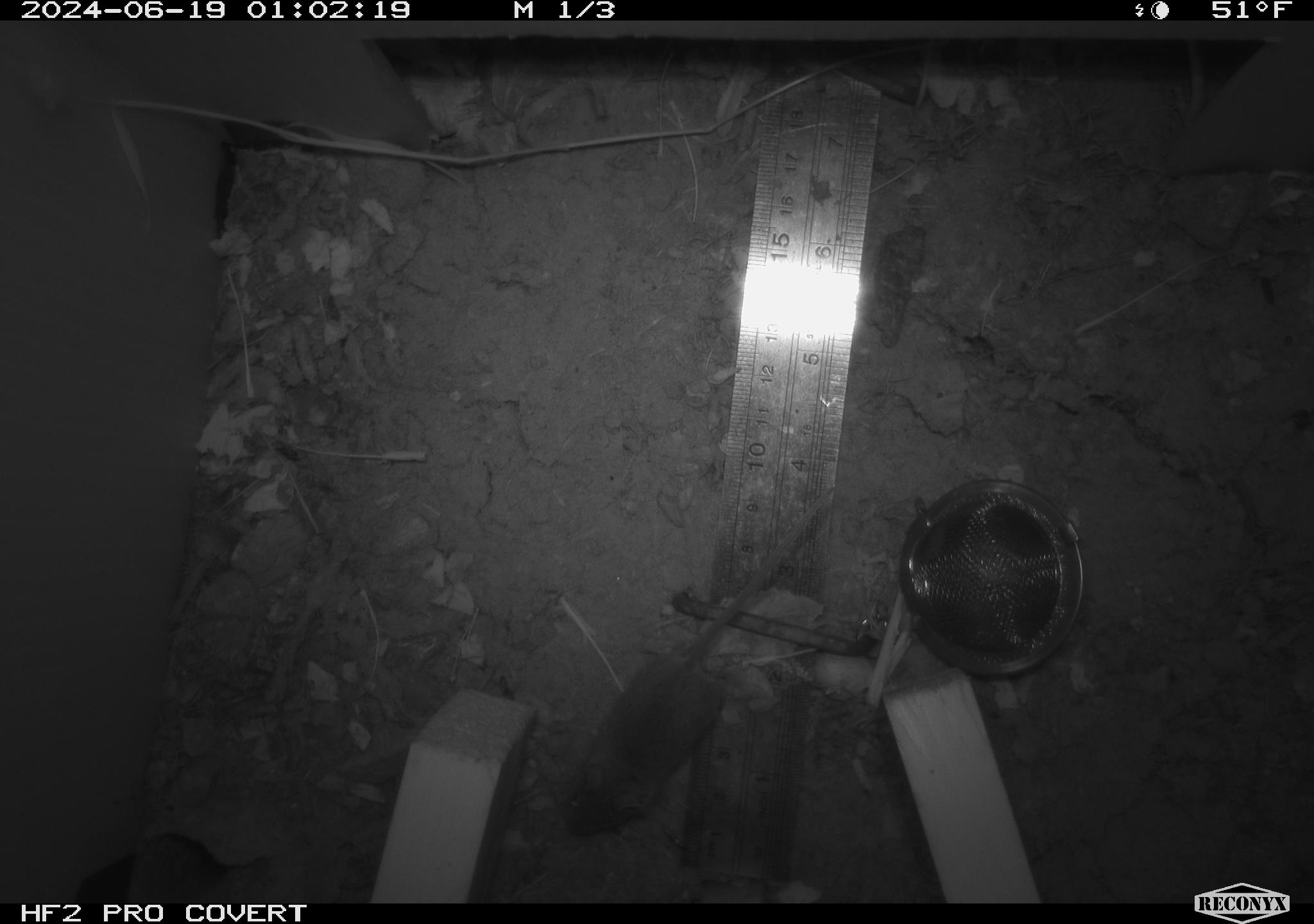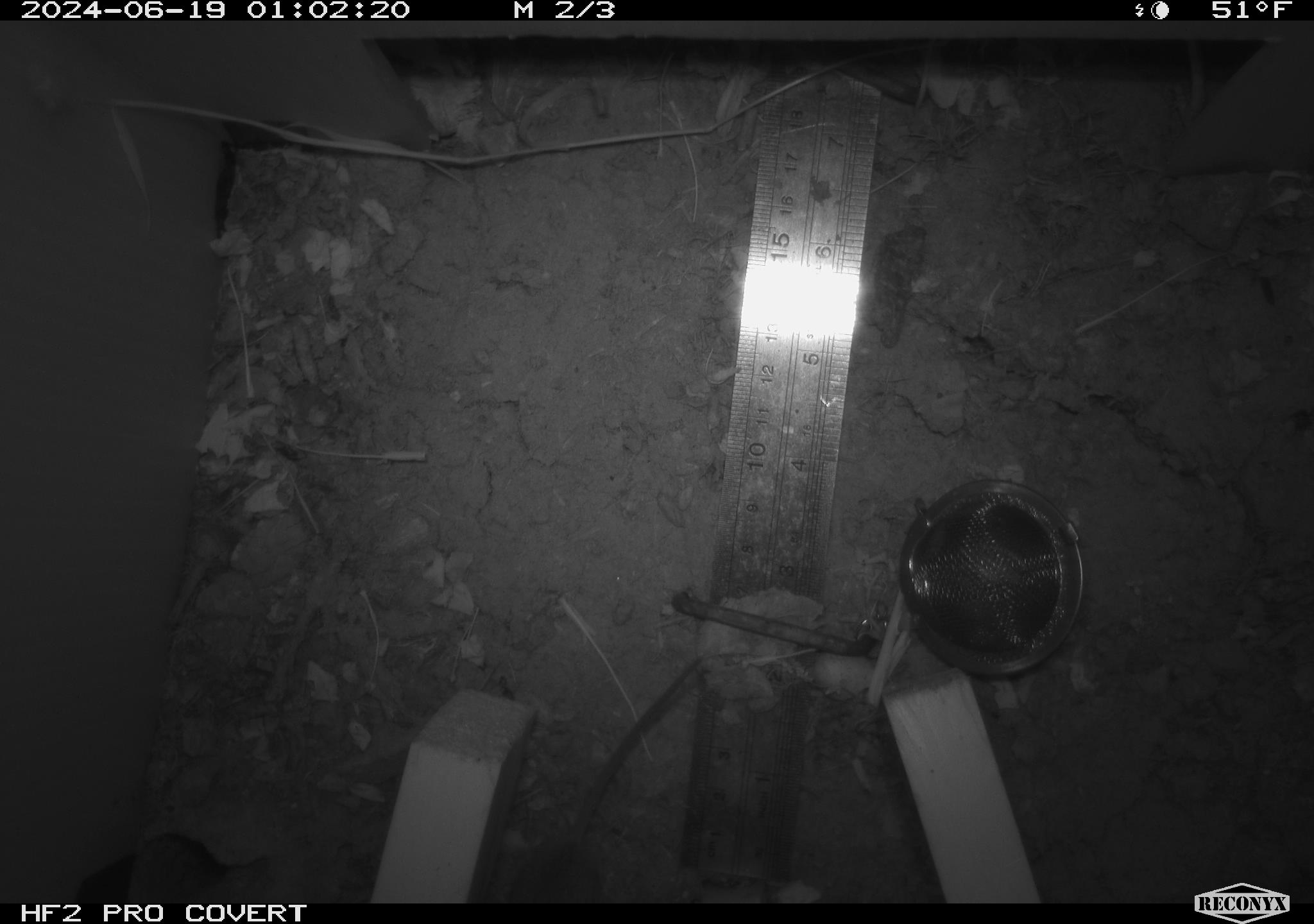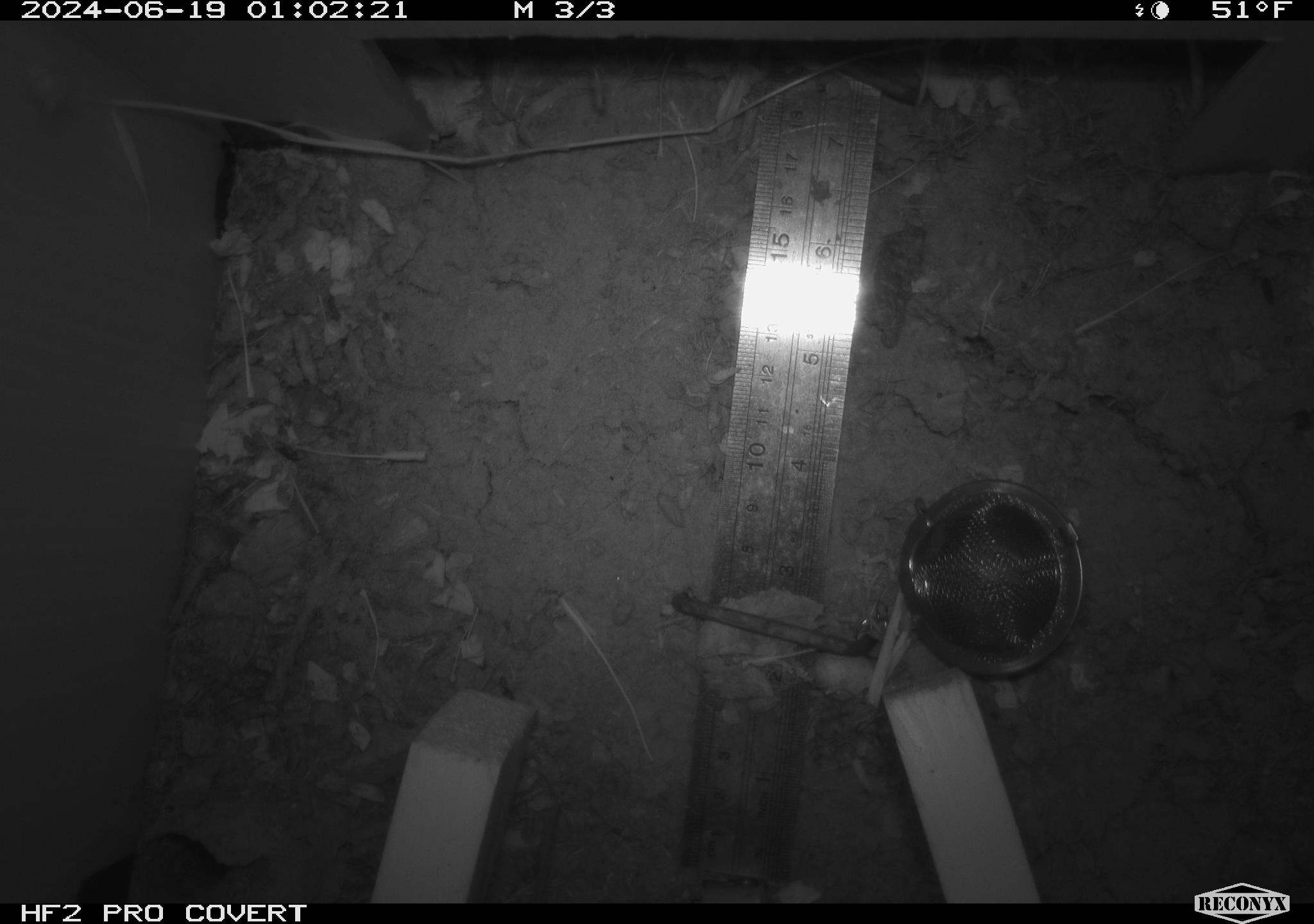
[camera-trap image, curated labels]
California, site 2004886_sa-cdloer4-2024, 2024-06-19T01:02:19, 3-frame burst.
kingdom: Animalia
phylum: Chordata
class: Mammalia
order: Rodentia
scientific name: Rodentia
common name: rodent